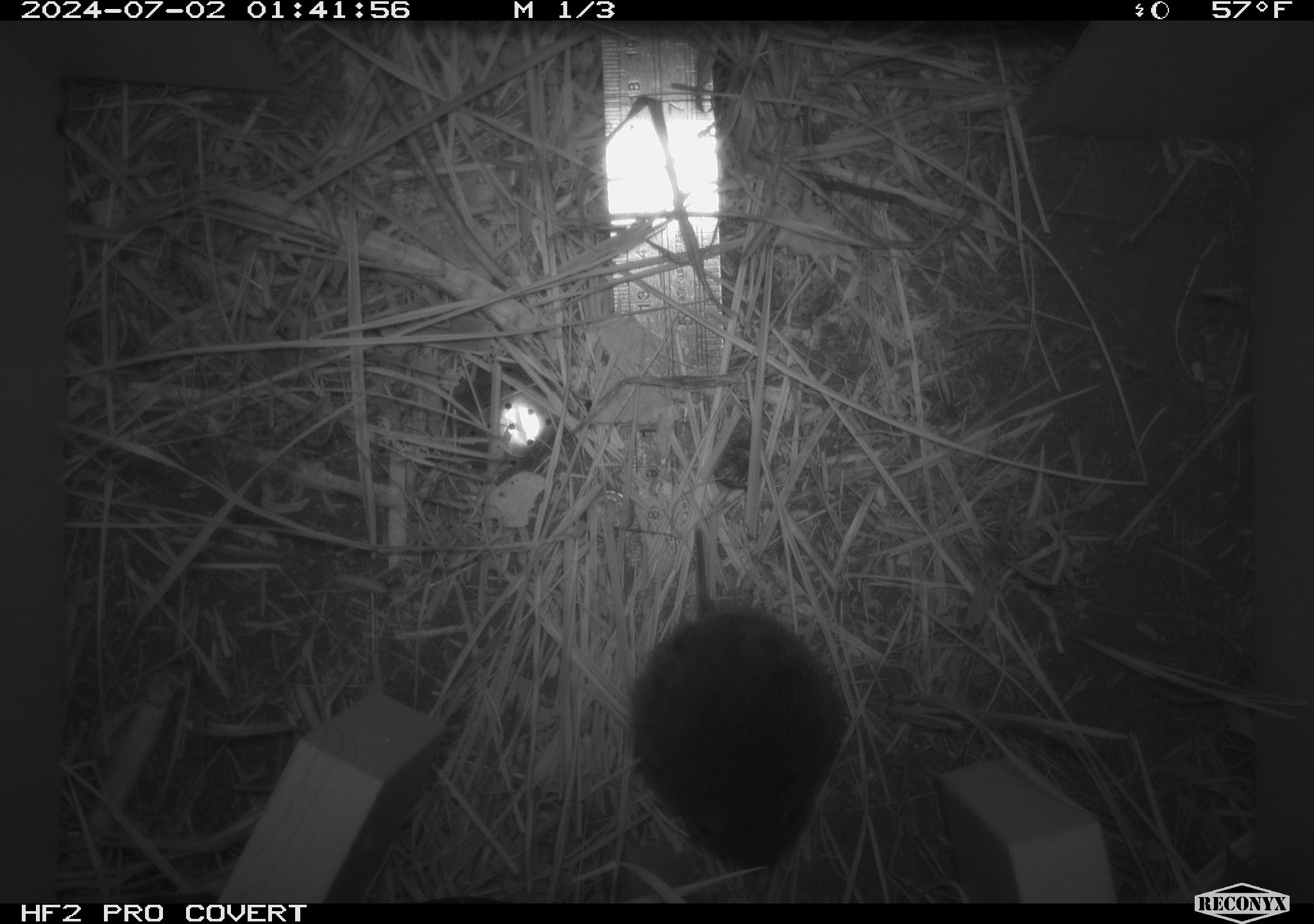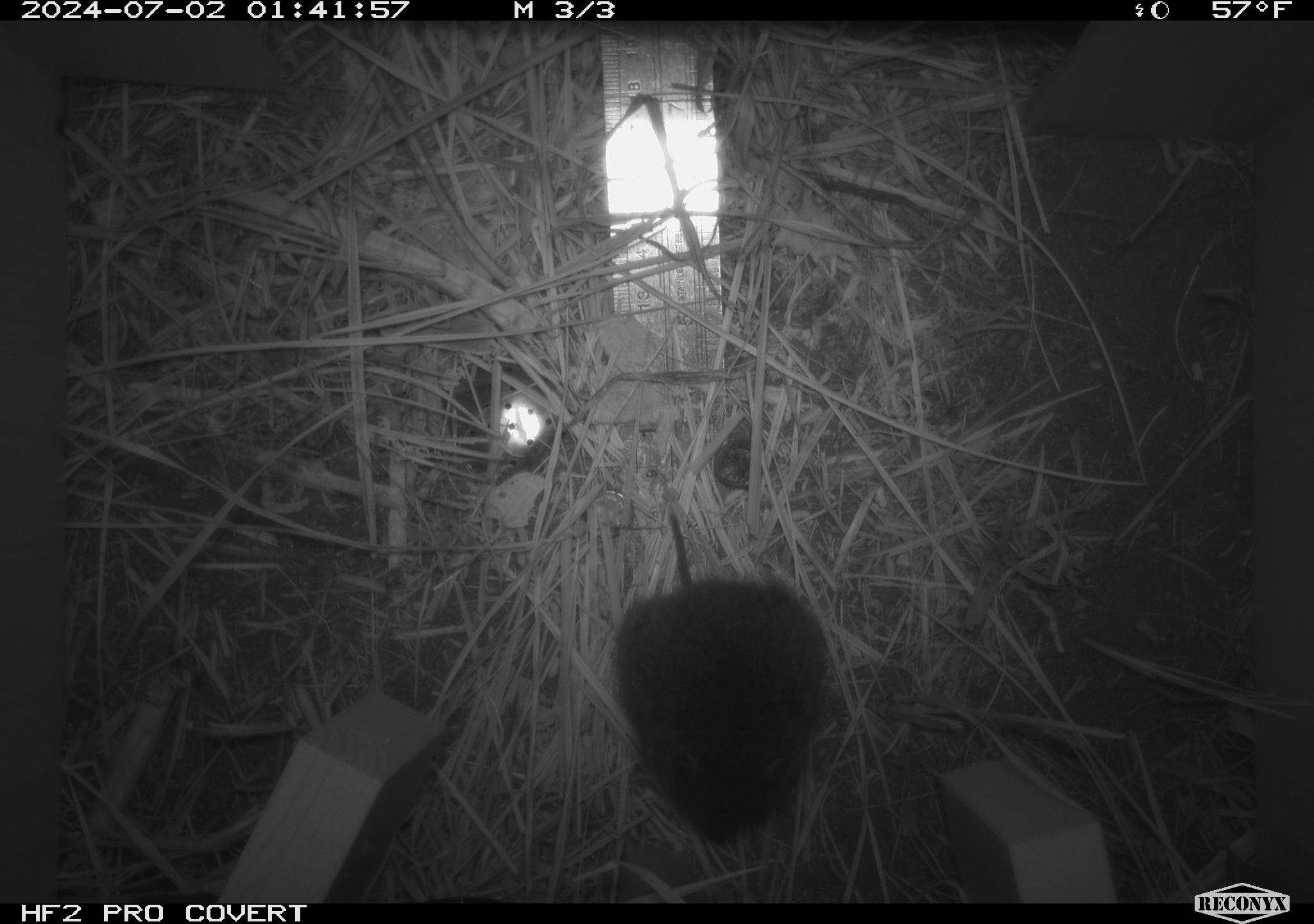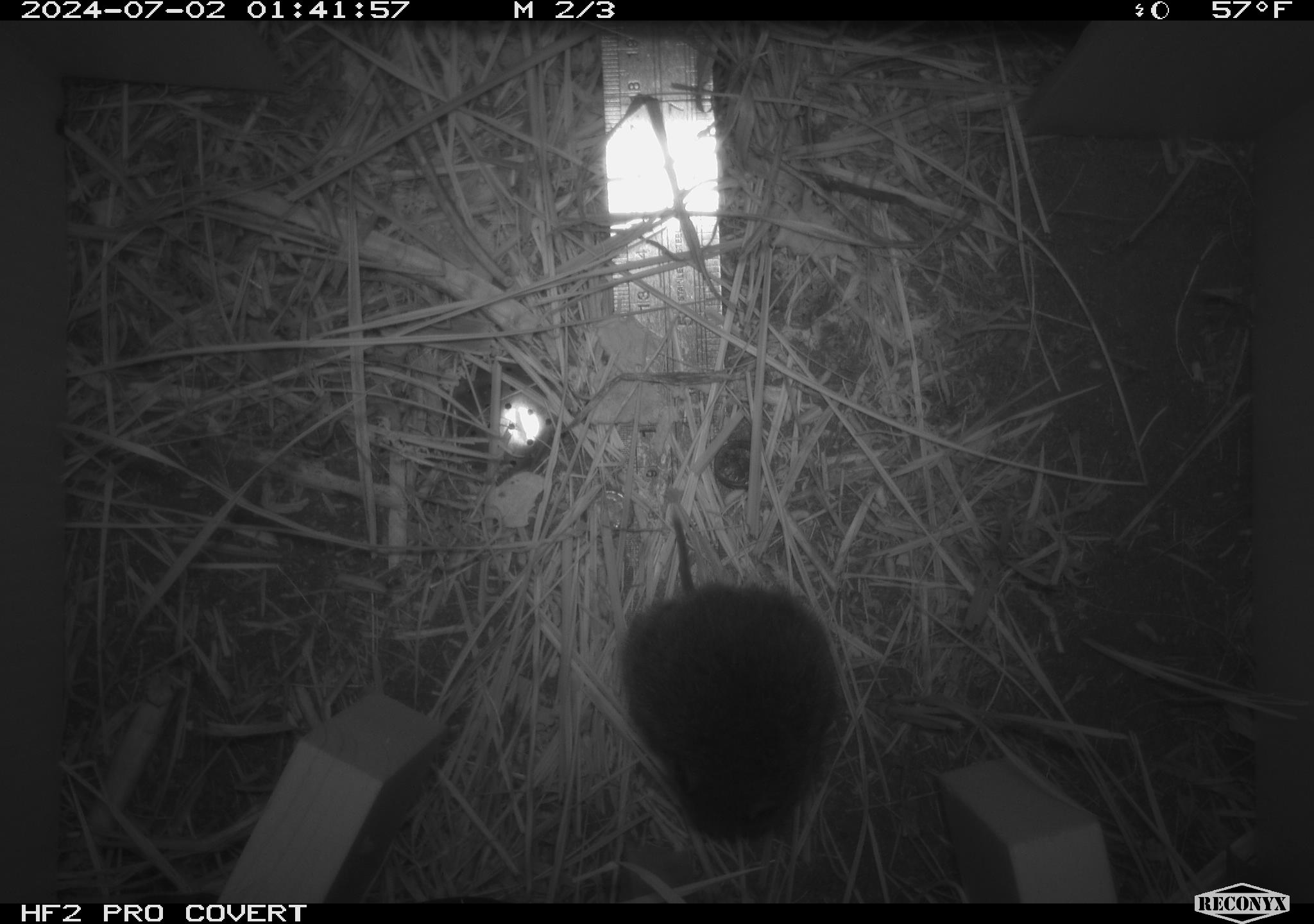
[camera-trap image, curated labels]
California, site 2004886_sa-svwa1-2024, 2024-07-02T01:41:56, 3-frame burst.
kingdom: Animalia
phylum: Chordata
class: Mammalia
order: Rodentia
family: Cricetidae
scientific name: Arvicolinae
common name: voles, lemmings, and muskrats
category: arvicolinae subfamily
Arvicolinae subfamily (voles, lemmings, and muskrats) (Arvicolinae).